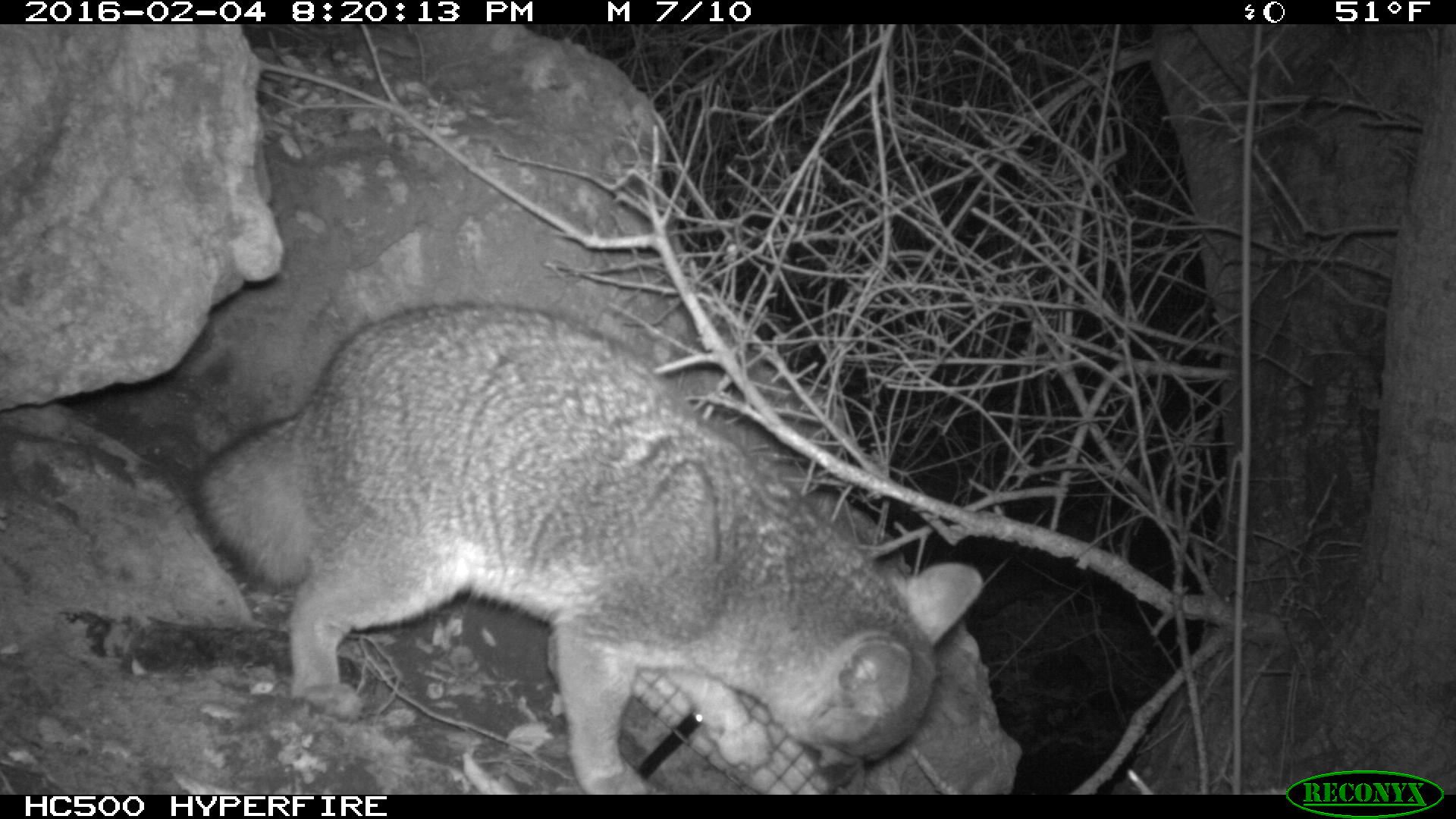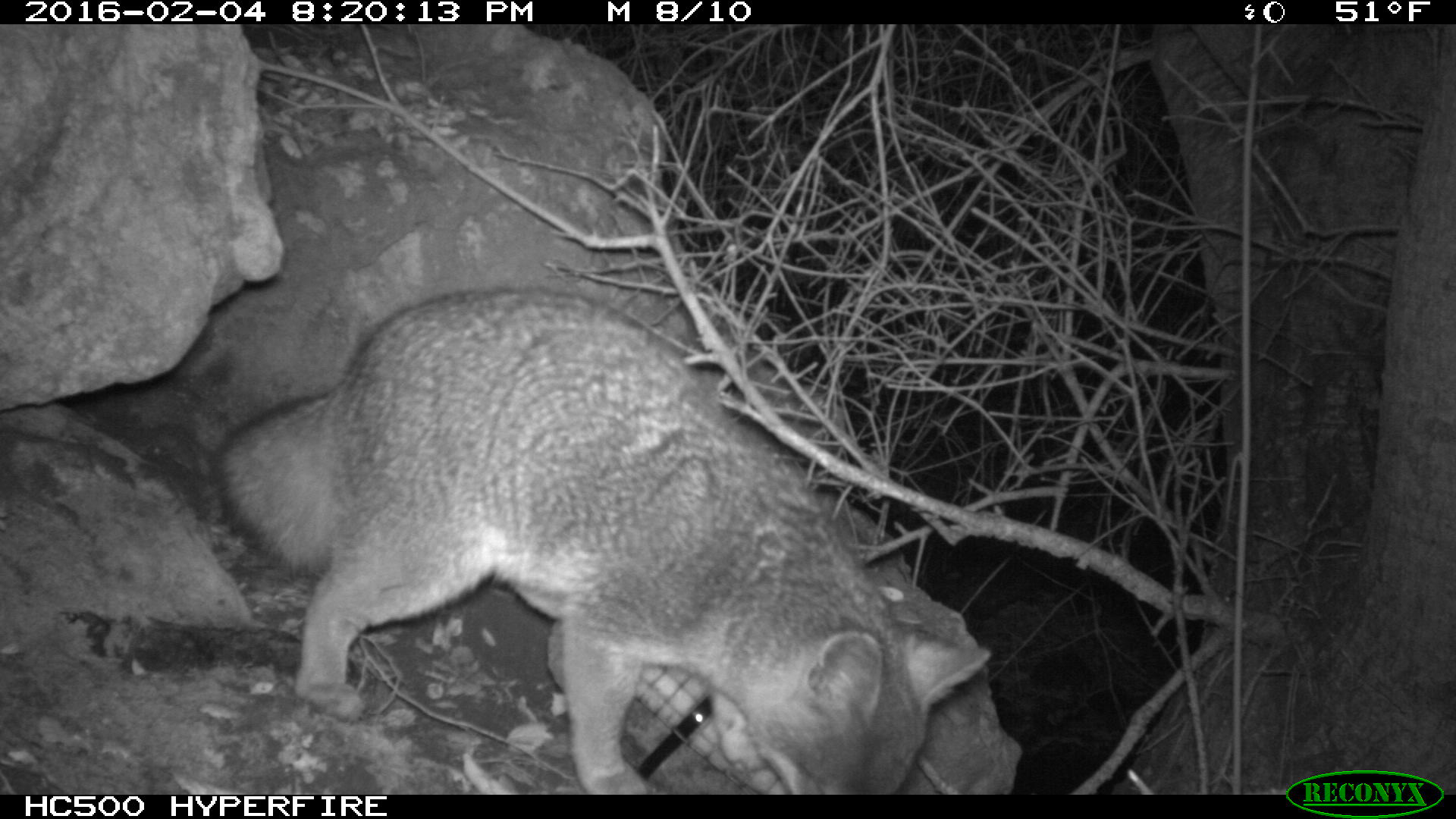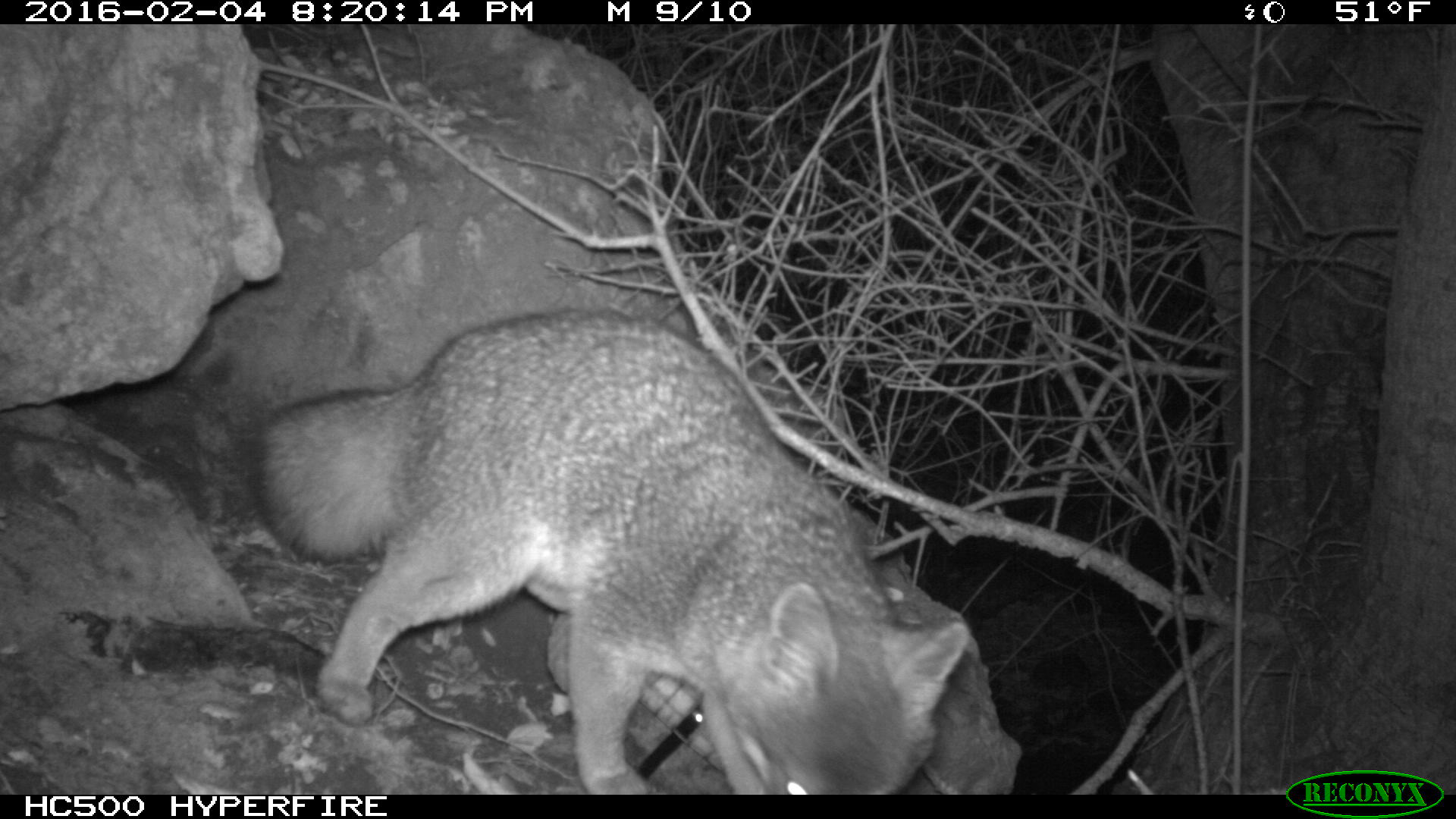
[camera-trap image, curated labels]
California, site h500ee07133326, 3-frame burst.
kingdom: Animalia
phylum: Chordata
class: Mammalia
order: Carnivora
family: Canidae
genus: Urocyon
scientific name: Urocyon littoralis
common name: island fox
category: fox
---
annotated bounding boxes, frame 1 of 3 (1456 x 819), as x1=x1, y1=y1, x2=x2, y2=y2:
fox: x1=190, y1=299, x2=984, y2=794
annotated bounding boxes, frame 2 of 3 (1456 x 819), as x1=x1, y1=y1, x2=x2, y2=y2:
fox: x1=209, y1=284, x2=990, y2=794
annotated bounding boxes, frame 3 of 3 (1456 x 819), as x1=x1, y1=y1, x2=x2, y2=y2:
fox: x1=252, y1=310, x2=968, y2=794